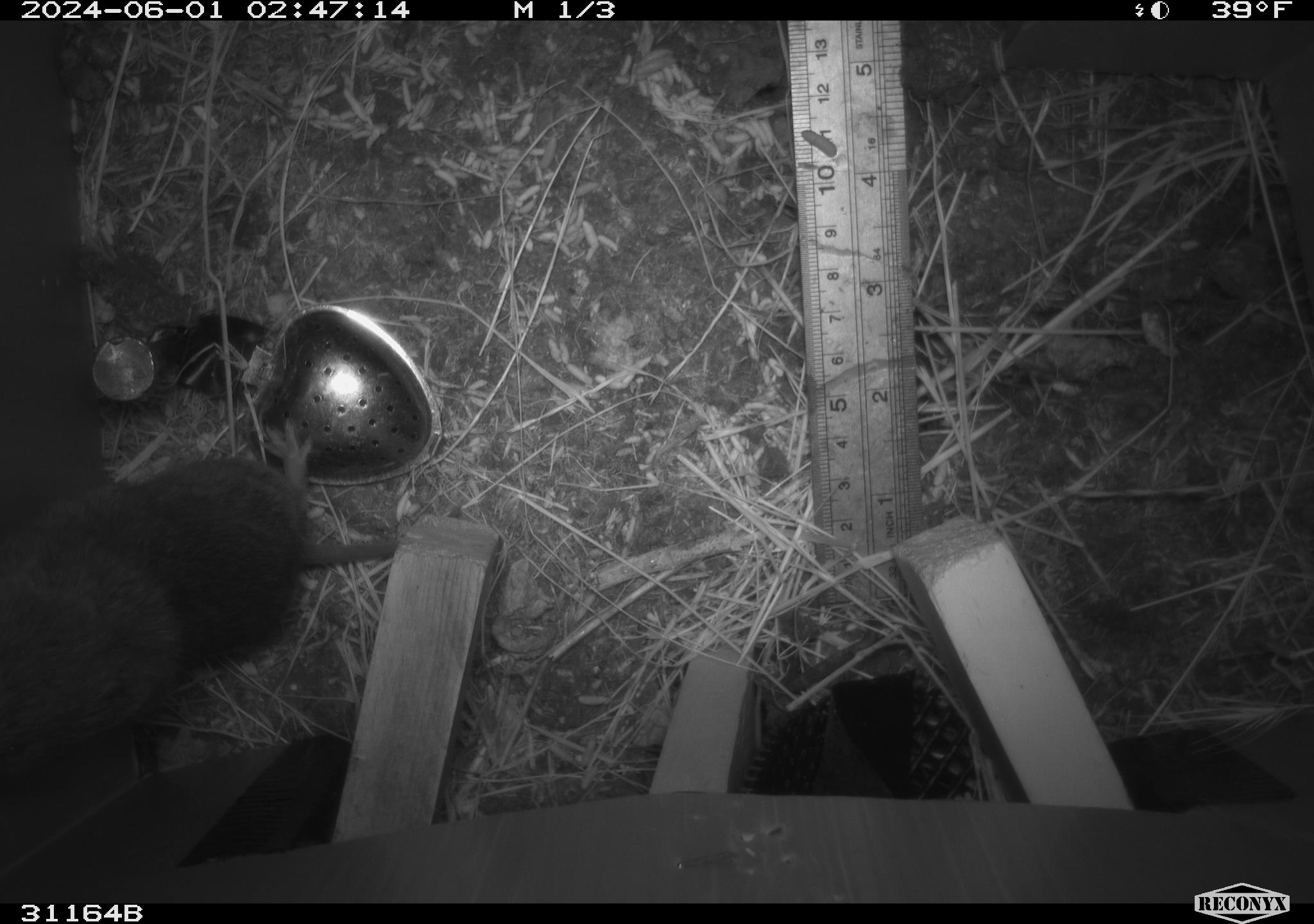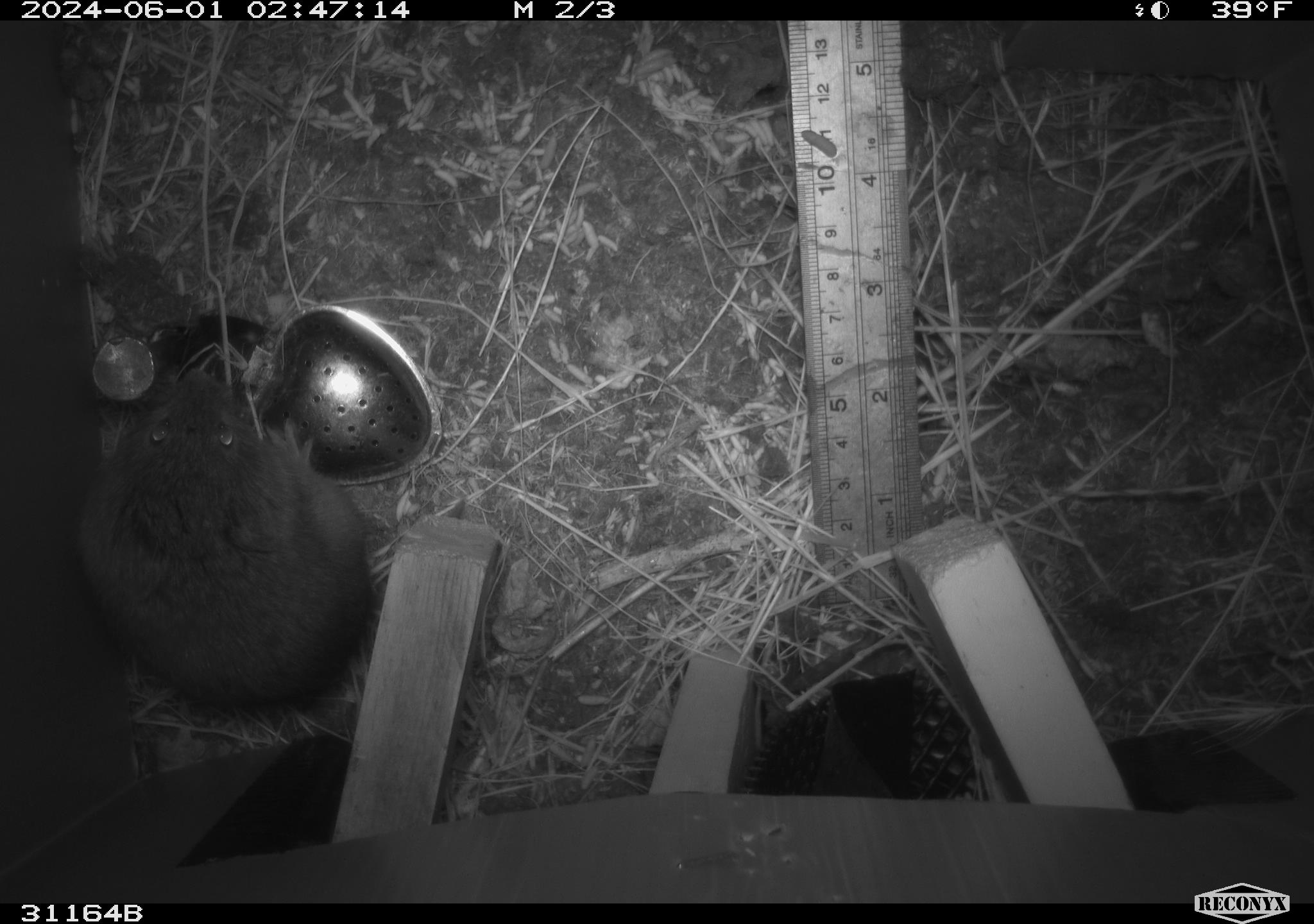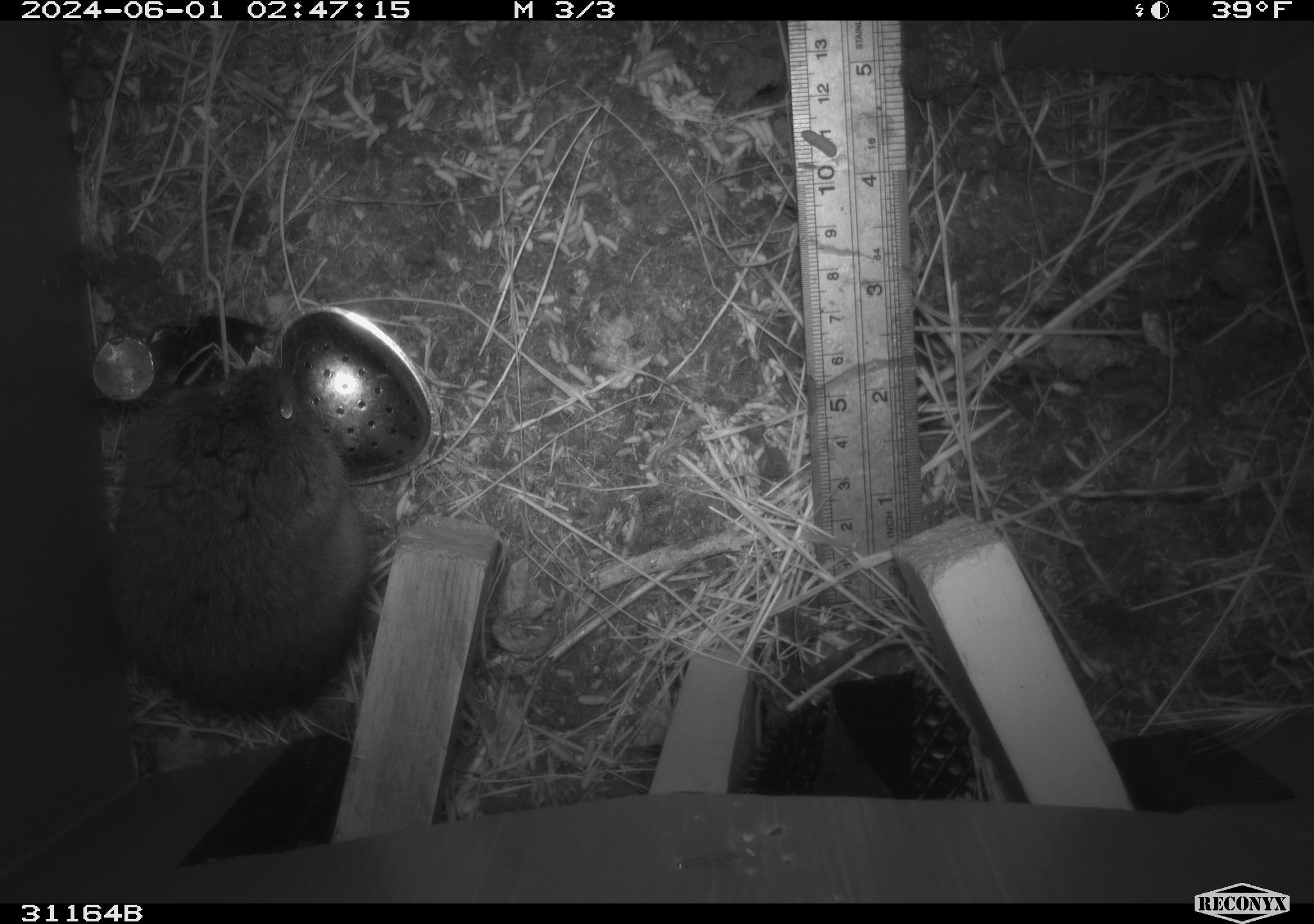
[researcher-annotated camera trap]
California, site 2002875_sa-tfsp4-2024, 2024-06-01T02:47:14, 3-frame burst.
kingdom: Animalia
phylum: Chordata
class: Mammalia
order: Rodentia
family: Cricetidae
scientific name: Arvicolinae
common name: voles, lemmings, and muskrats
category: arvicolinae subfamily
Arvicolinae subfamily (voles, lemmings, and muskrats) (Arvicolinae).